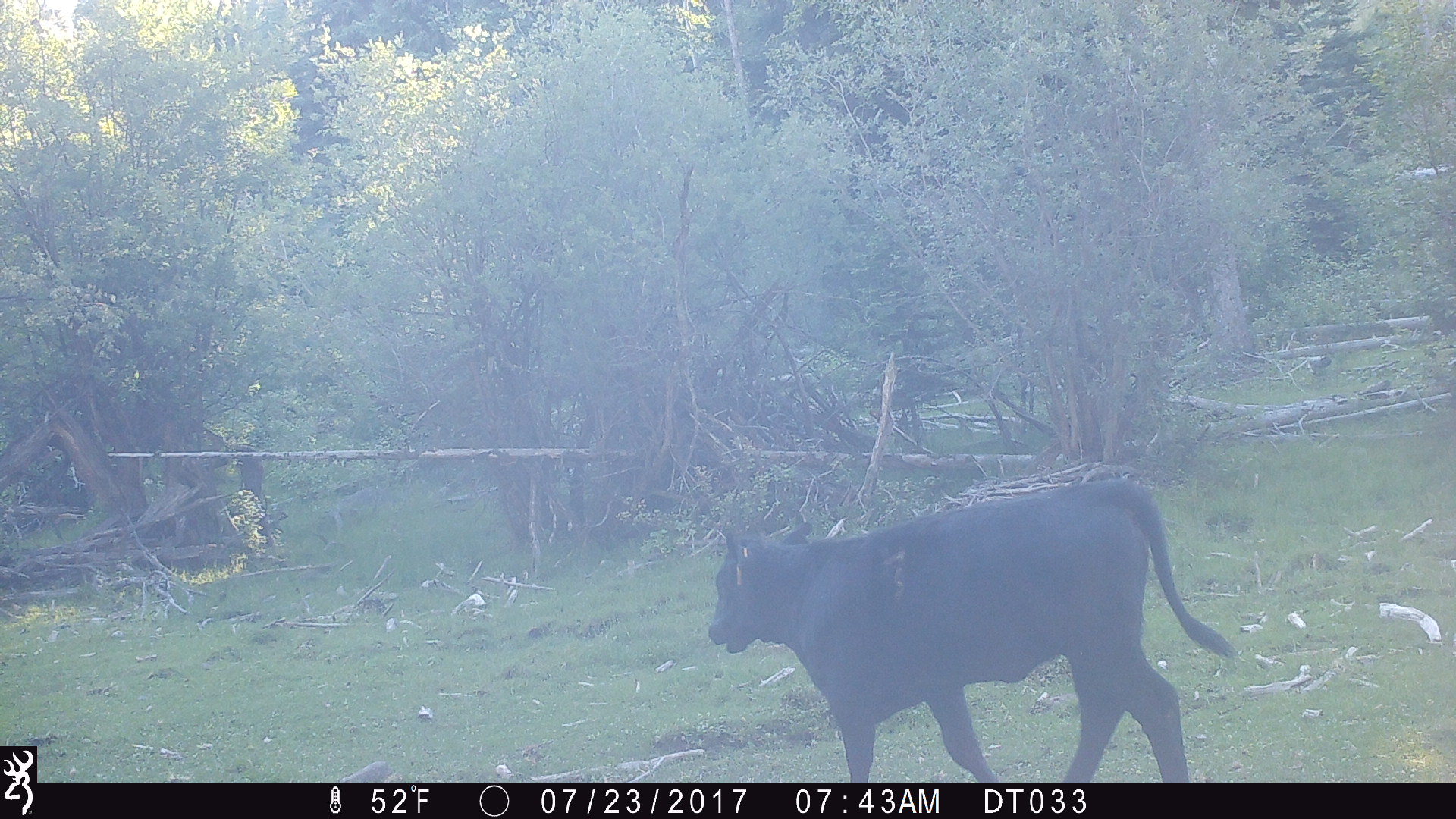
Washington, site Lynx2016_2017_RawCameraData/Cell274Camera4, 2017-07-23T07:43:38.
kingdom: Animalia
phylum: Chordata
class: Mammalia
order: Artiodactyla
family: Bovidae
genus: Bos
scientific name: Bos taurus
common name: domestic cattle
Domestic cattle (Bos taurus). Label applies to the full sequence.